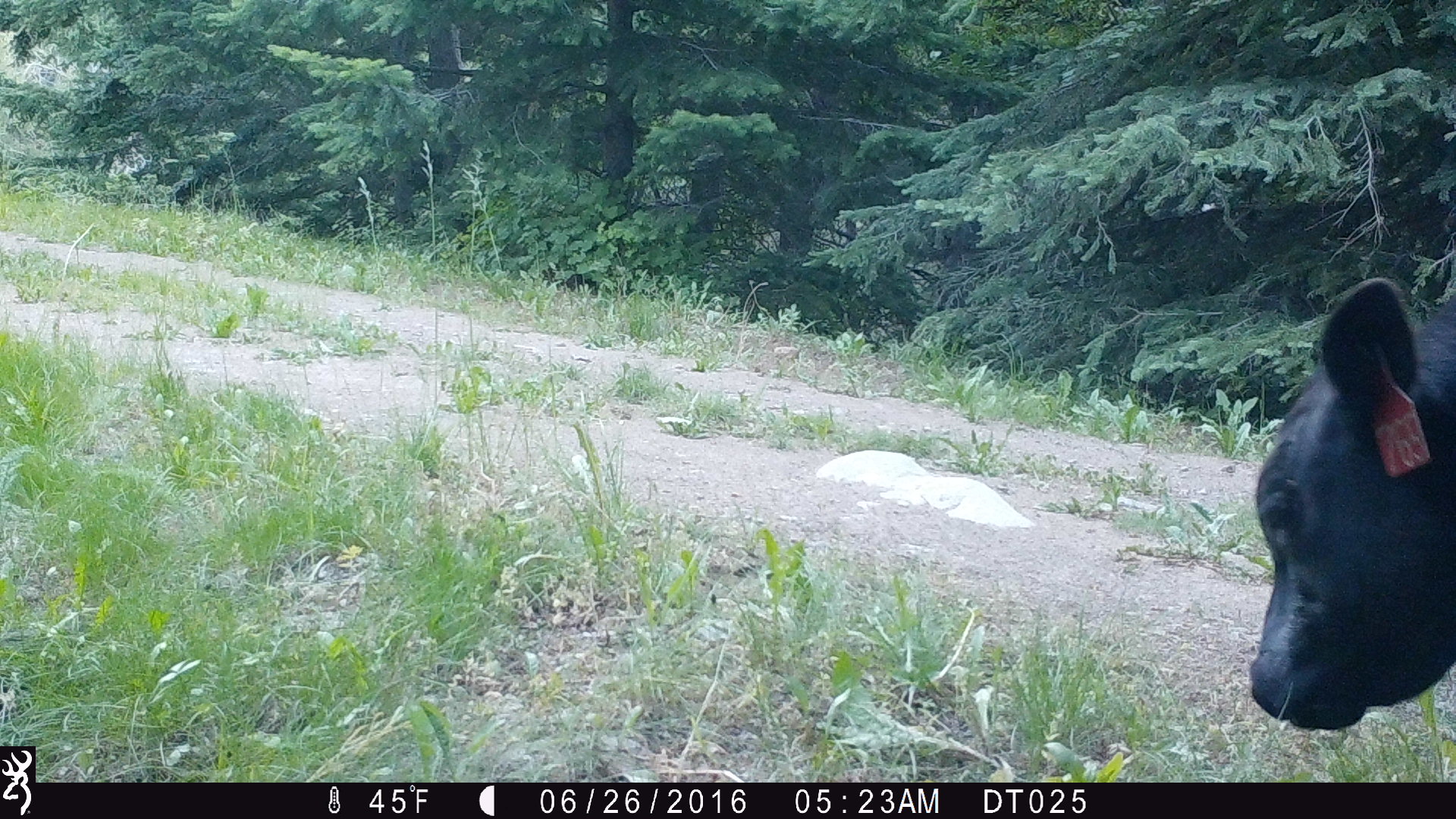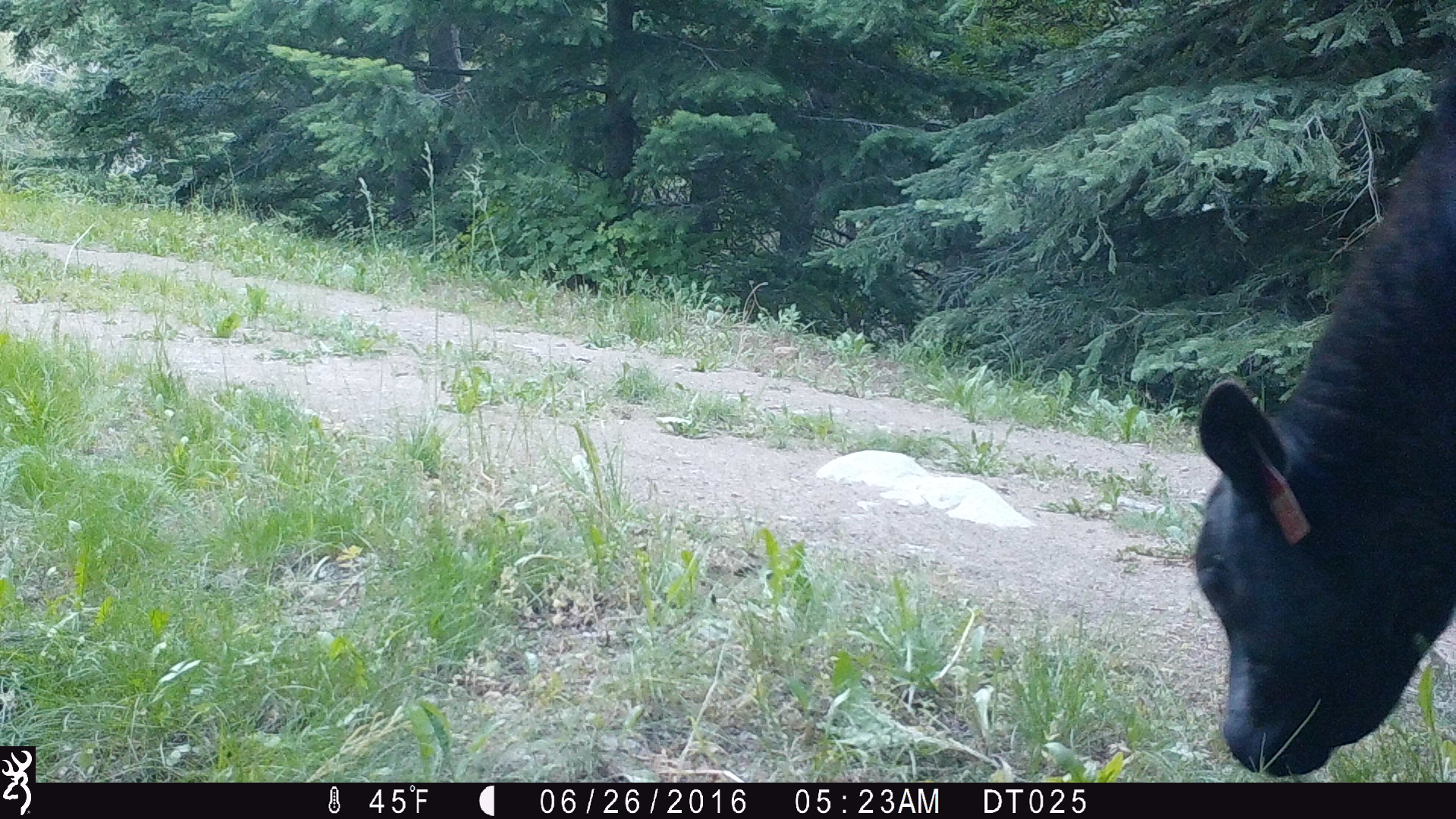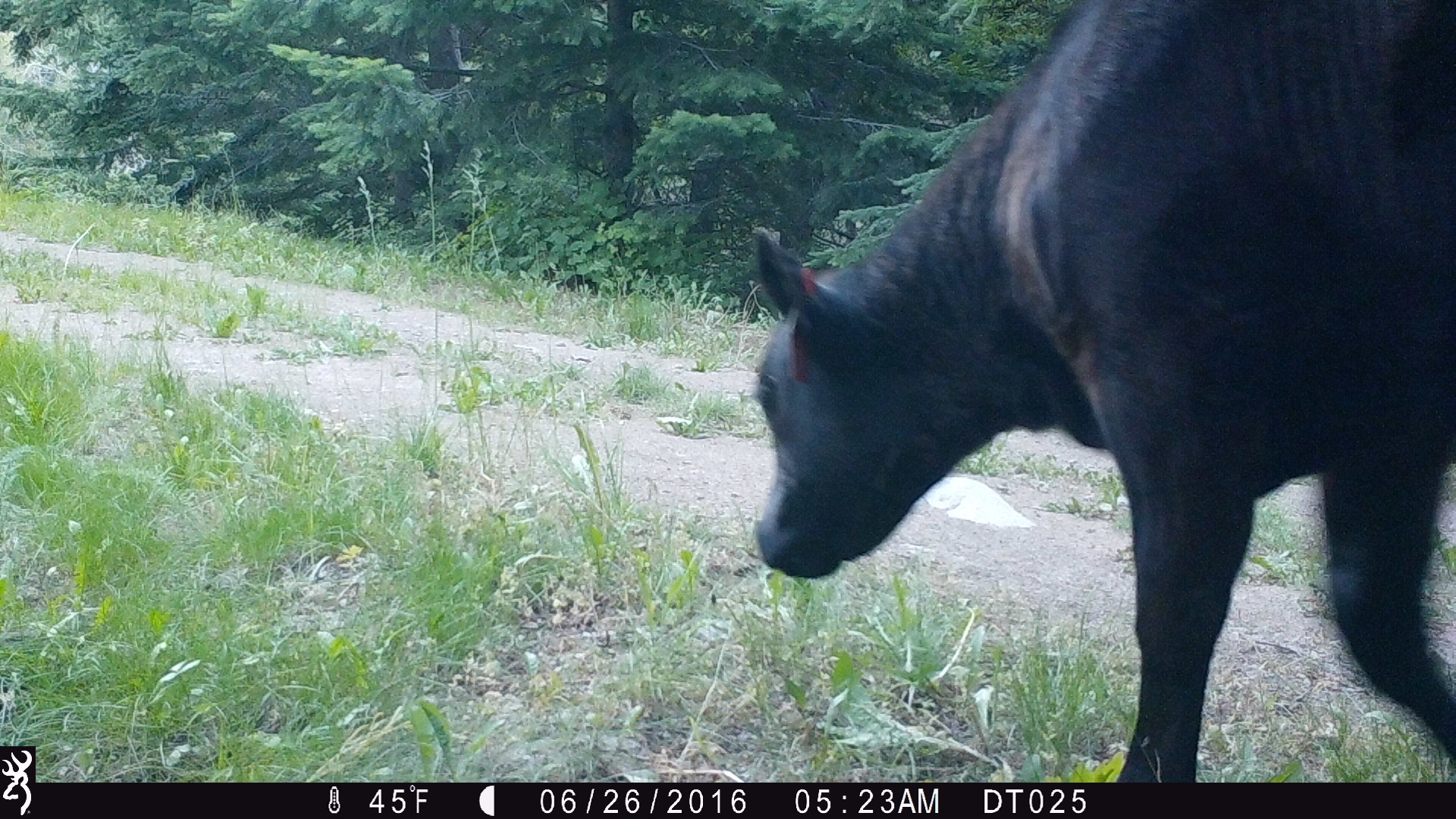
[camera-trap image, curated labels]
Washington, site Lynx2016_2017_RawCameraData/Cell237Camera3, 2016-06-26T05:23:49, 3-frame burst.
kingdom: Animalia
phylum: Chordata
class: Mammalia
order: Artiodactyla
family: Bovidae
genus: Bos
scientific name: Bos taurus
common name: domestic cattle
Domestic cattle (Bos taurus). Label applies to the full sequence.